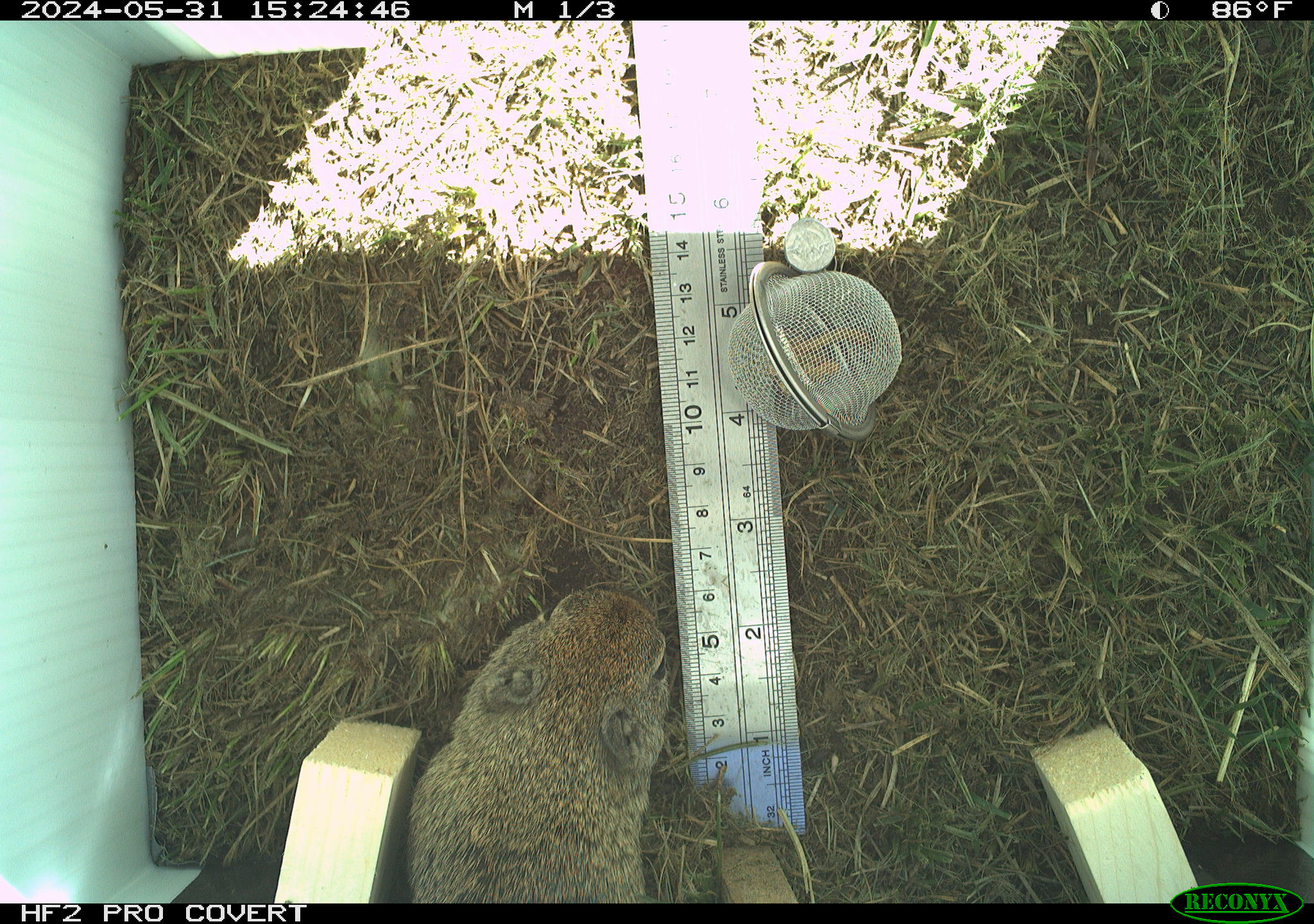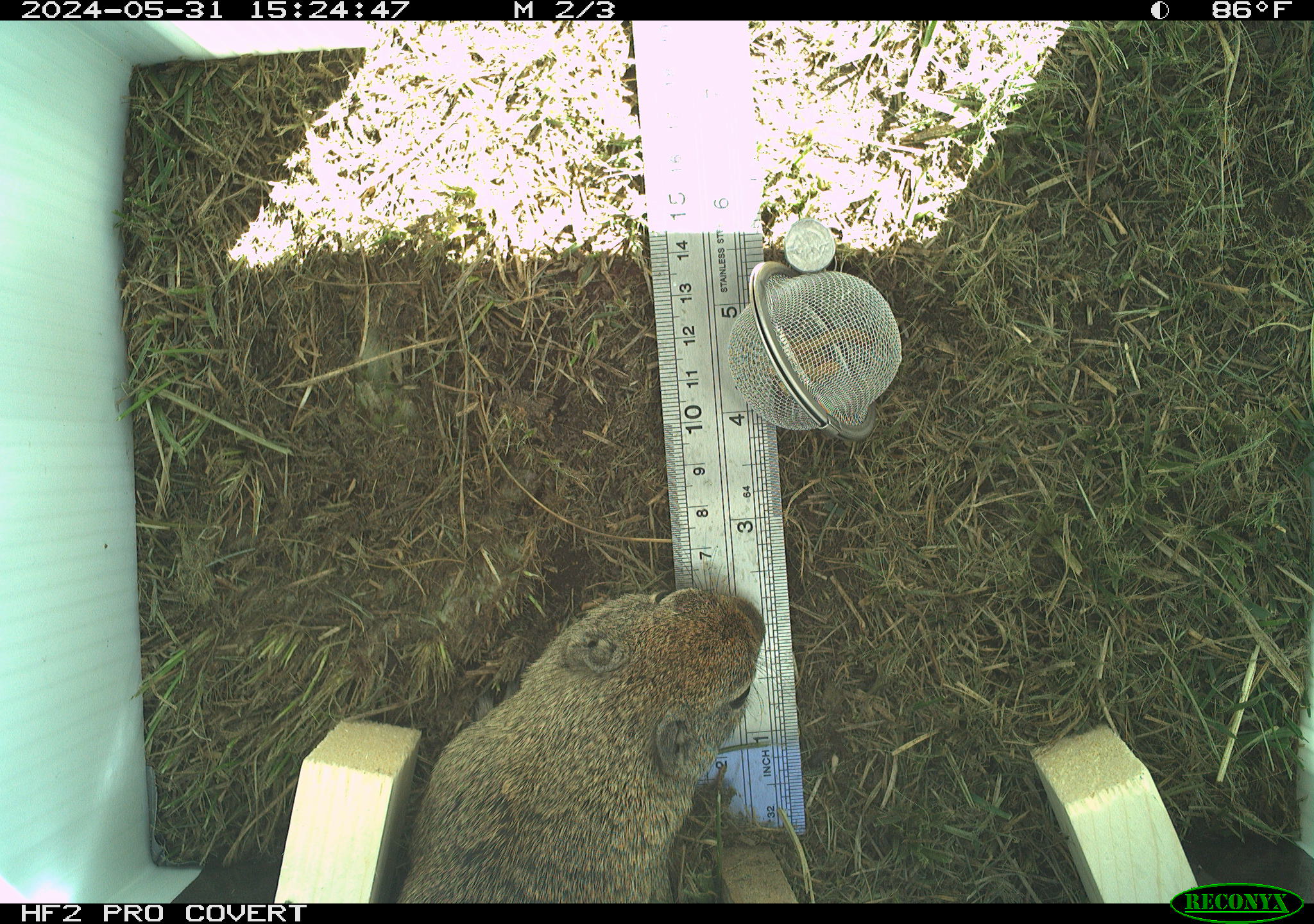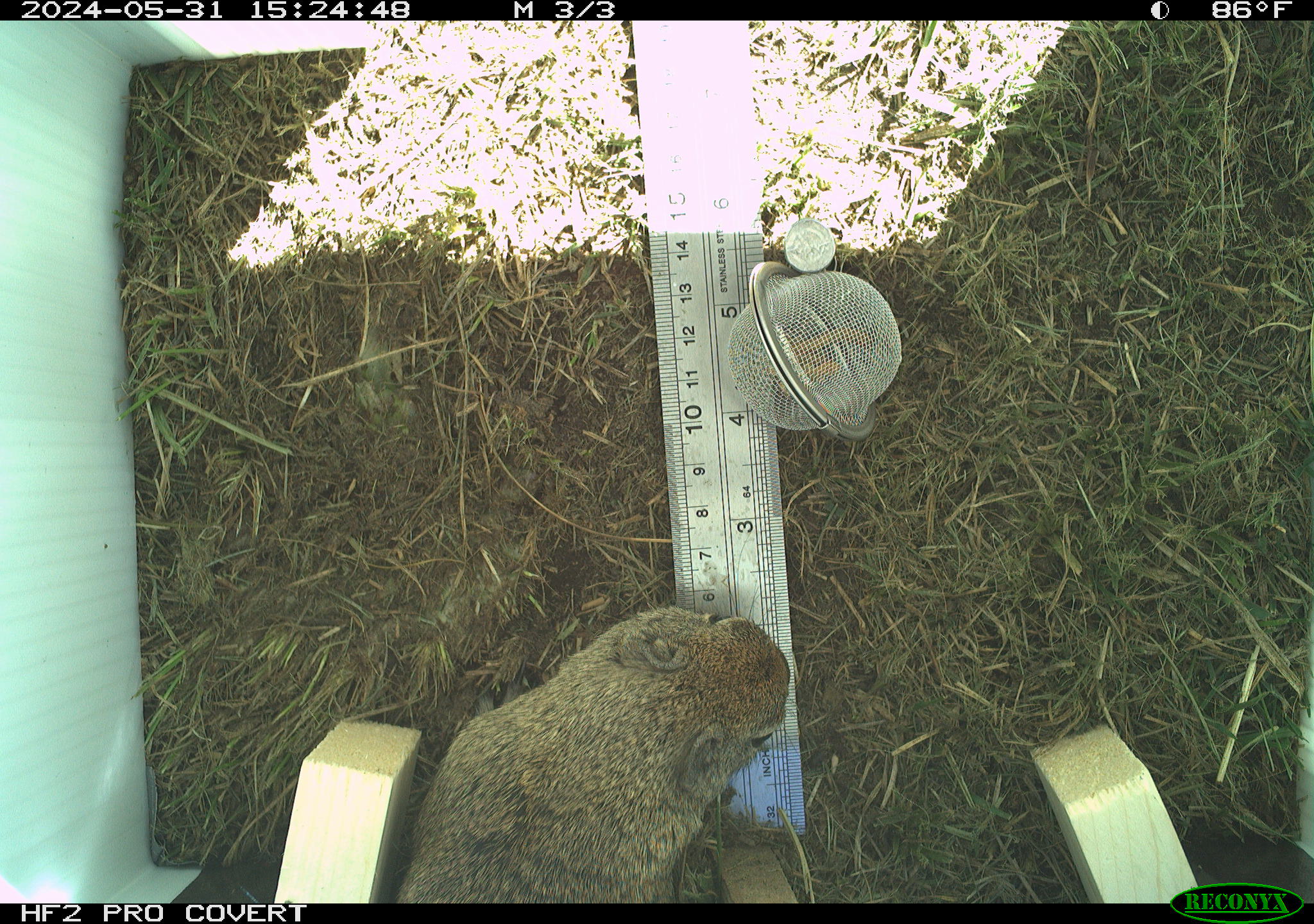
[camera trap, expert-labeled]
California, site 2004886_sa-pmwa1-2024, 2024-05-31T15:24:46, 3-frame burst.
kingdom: Animalia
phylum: Chordata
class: Mammalia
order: Rodentia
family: Sciuridae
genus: Urocitellus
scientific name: Urocitellus beldingi beldingi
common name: belding's ground squirrel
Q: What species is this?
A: Belding's ground squirrel (Urocitellus beldingi beldingi).